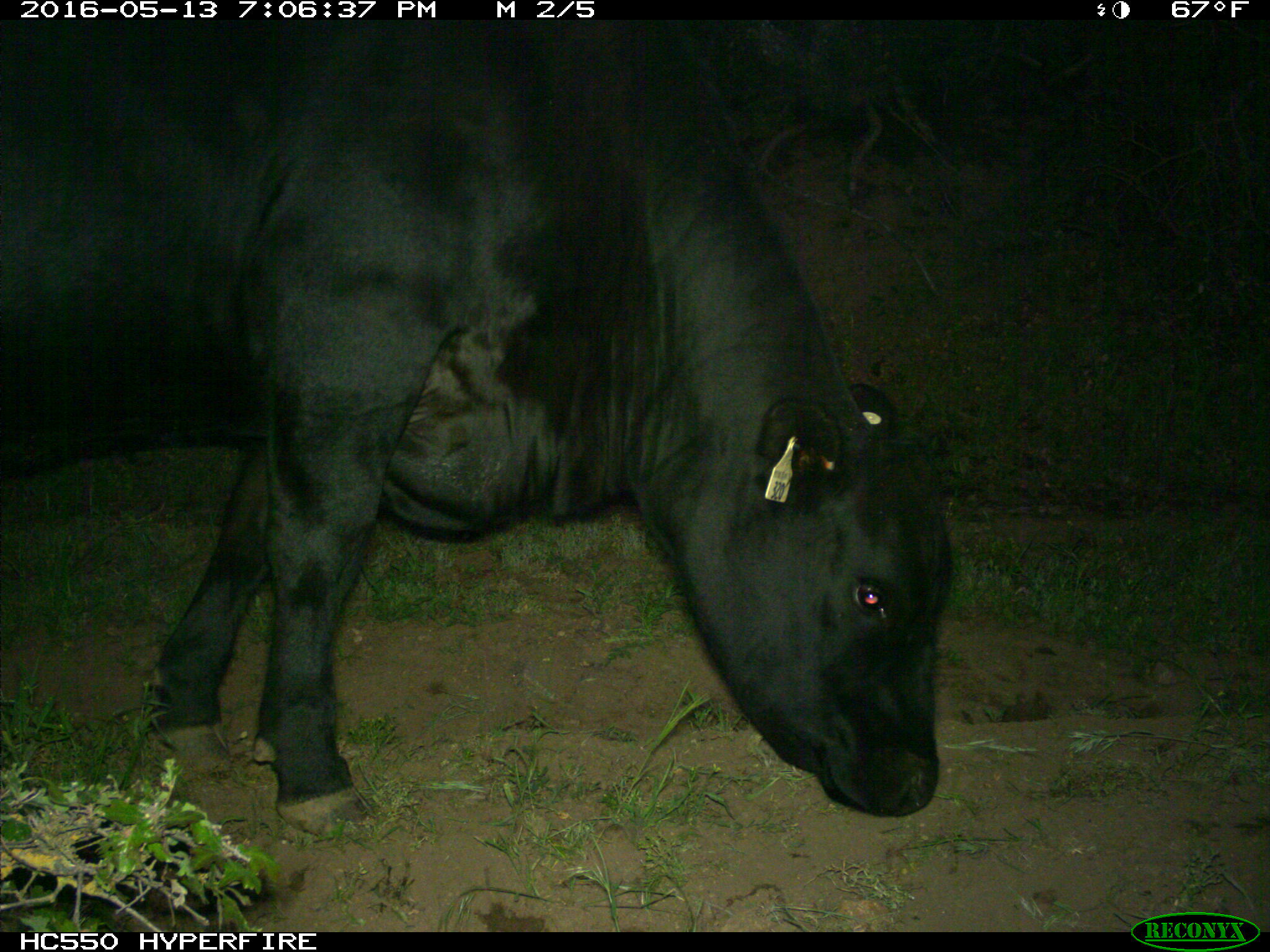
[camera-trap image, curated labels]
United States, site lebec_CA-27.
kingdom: Animalia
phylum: Chordata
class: Mammalia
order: Artiodactyla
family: Bovidae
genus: Bos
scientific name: Bos taurus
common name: domestic cow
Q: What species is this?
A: Bos taurus (domestic cow).